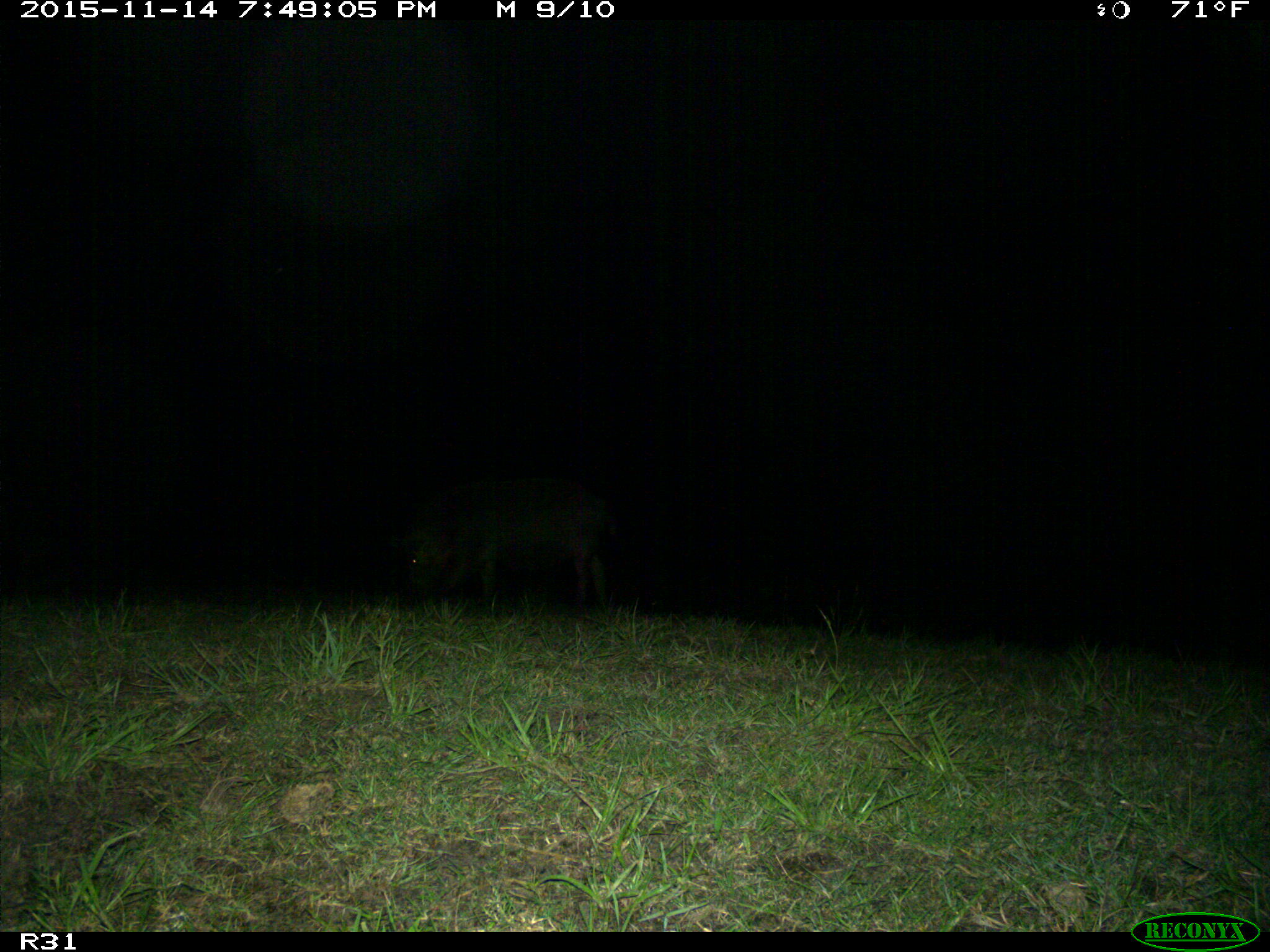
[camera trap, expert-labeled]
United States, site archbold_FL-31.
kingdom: Animalia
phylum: Chordata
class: Mammalia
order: Artiodactyla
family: Suidae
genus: Sus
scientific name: Sus scrofa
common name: wild boar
Sus scrofa (wild boar).